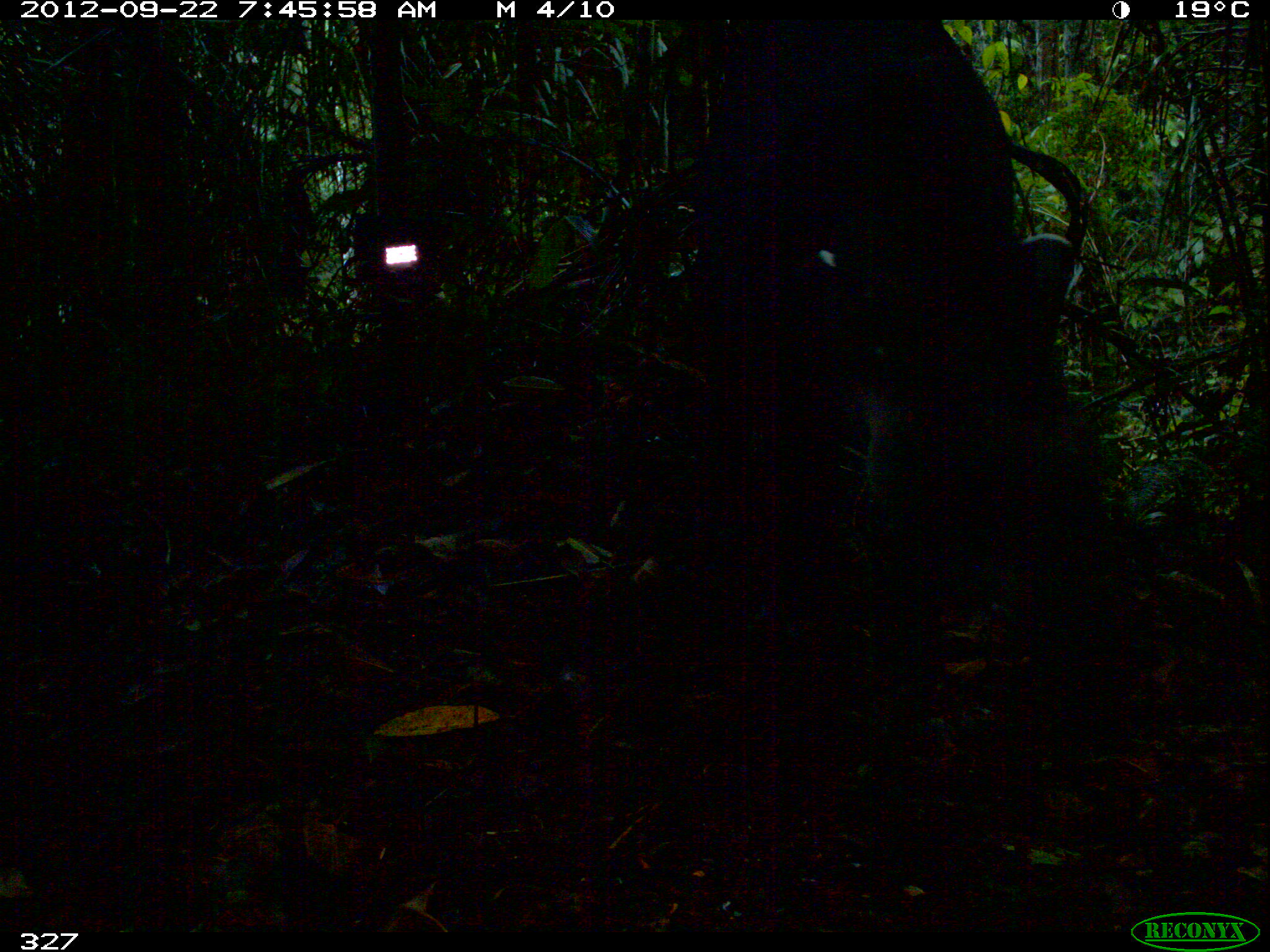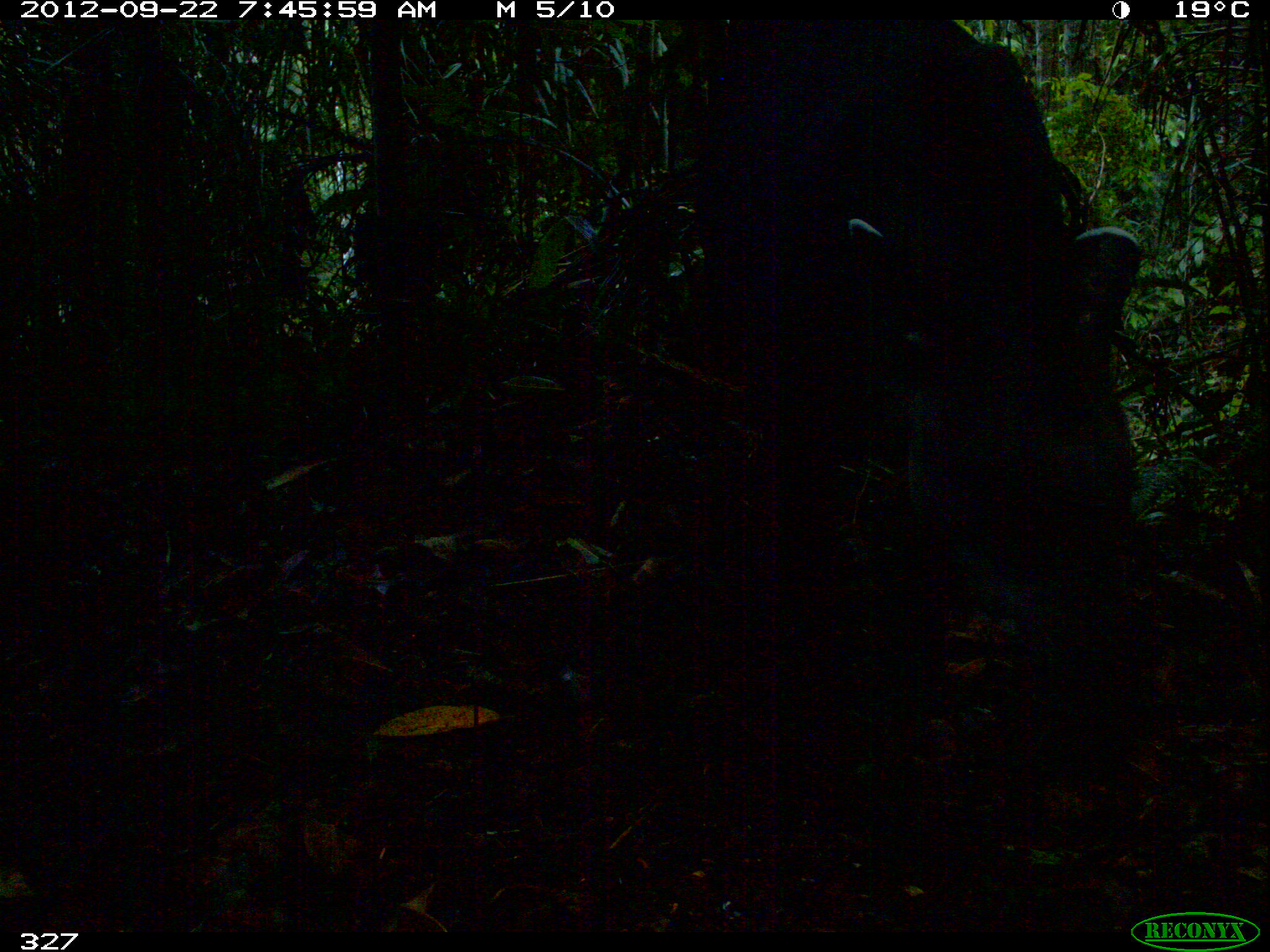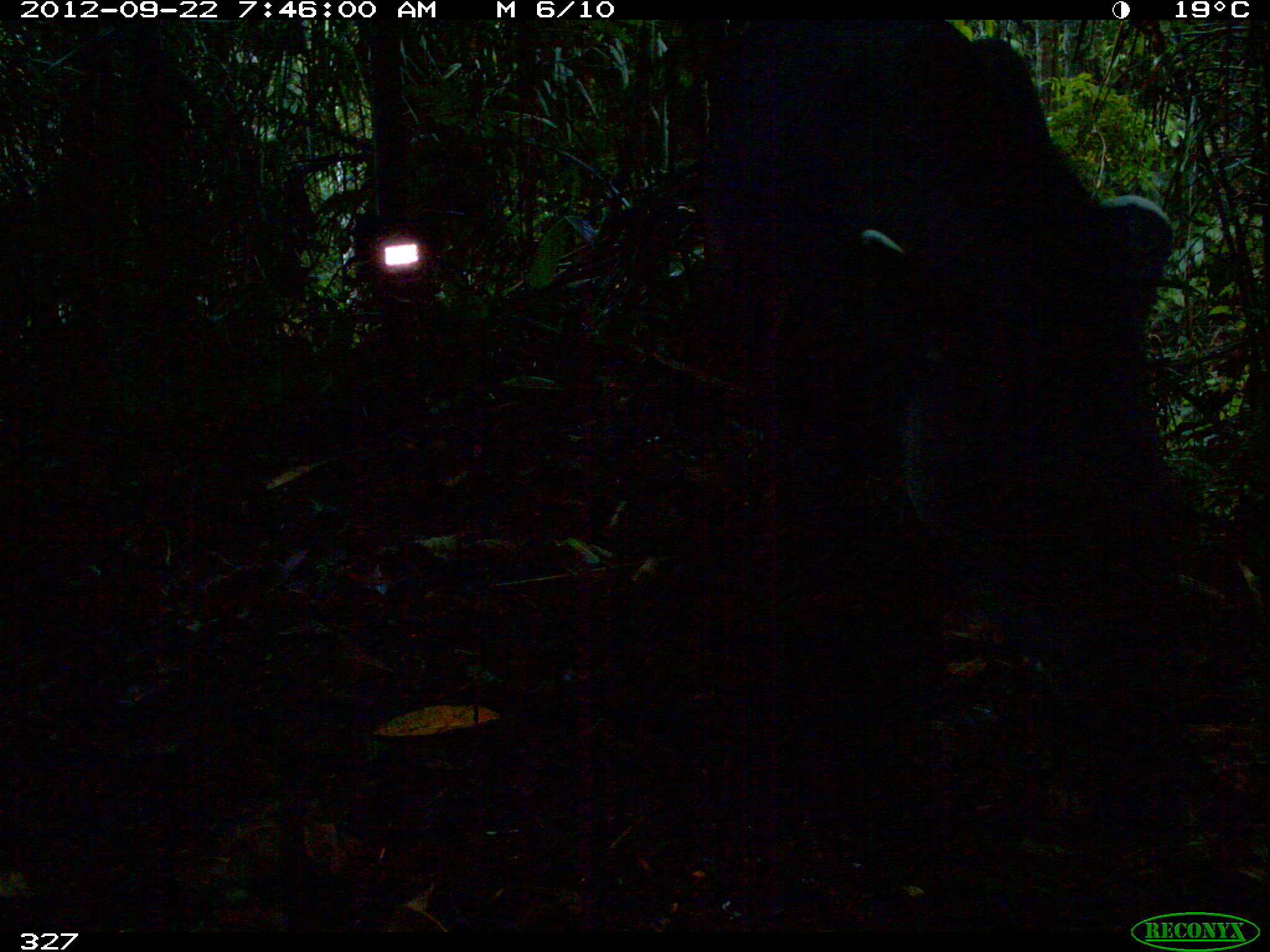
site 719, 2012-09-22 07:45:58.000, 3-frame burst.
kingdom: Animalia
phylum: Chordata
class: Mammalia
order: Perissodactyla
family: Tapiridae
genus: Tapirus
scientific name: Tapirus terrestris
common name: south american tapir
Tapirus terrestris (south american tapir).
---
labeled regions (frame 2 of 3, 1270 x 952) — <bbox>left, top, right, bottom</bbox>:
tapirus terrestris: <bbox>703, 21, 1142, 677</bbox>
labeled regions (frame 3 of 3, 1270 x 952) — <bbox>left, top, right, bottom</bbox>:
tapirus terrestris: <bbox>704, 23, 1180, 697</bbox>